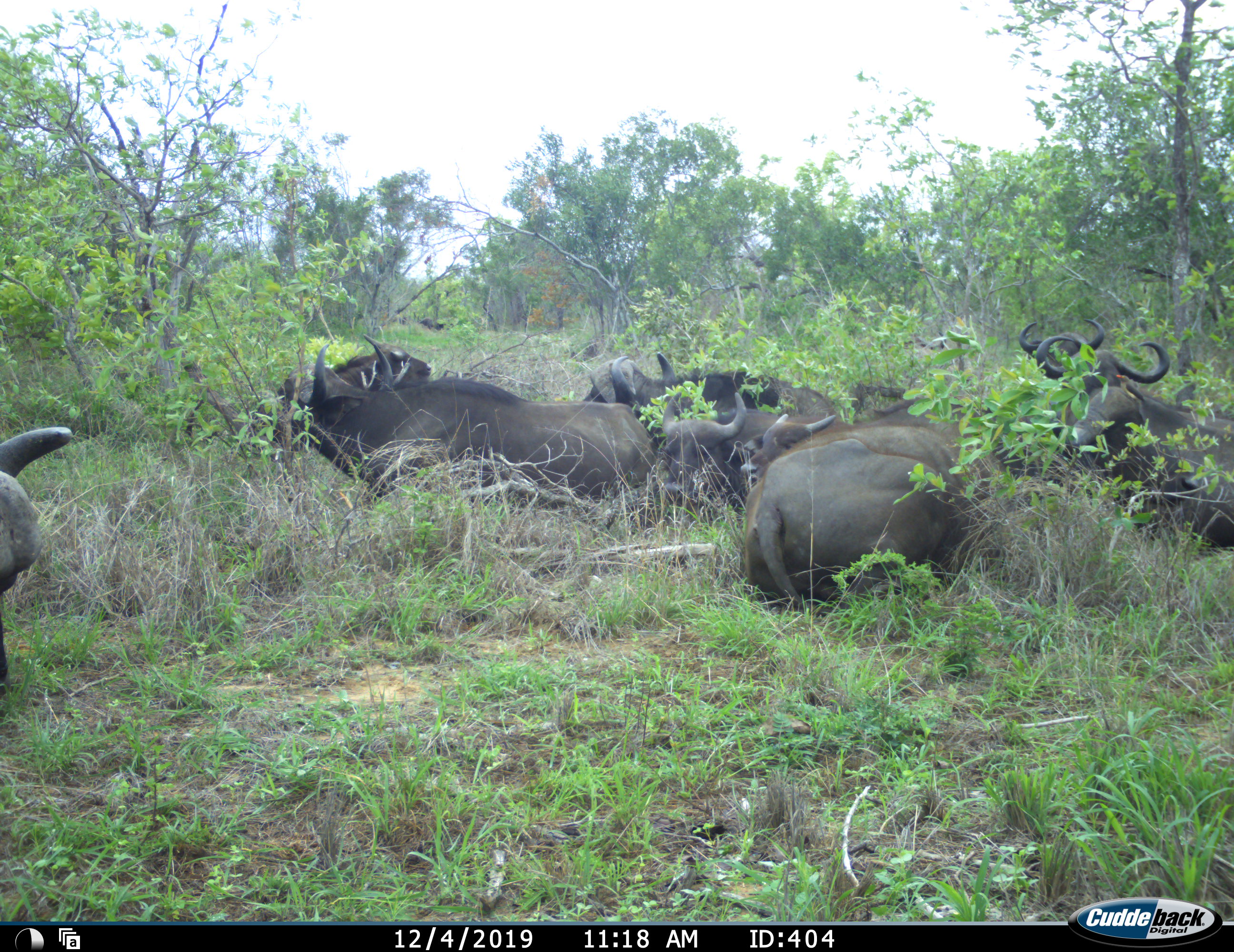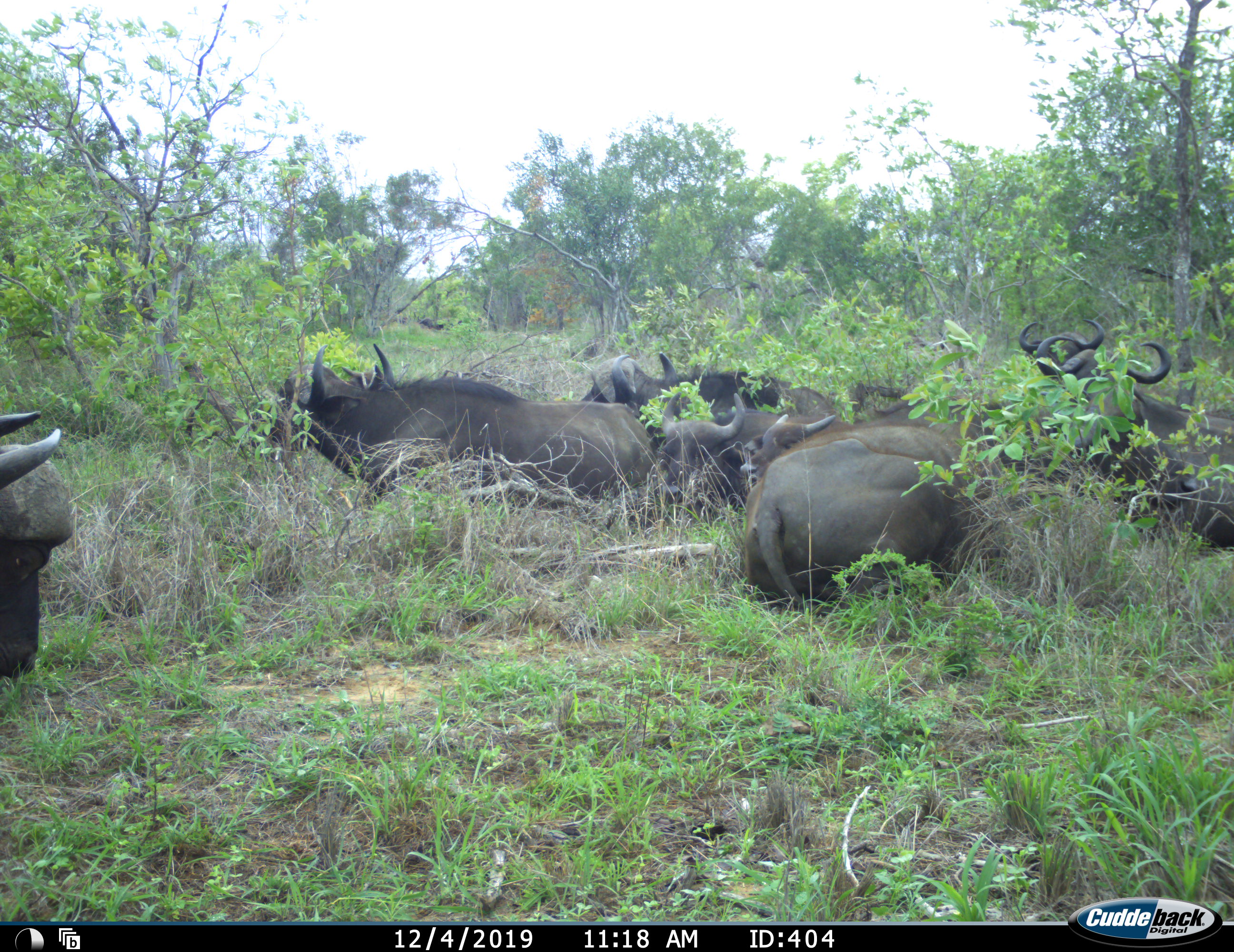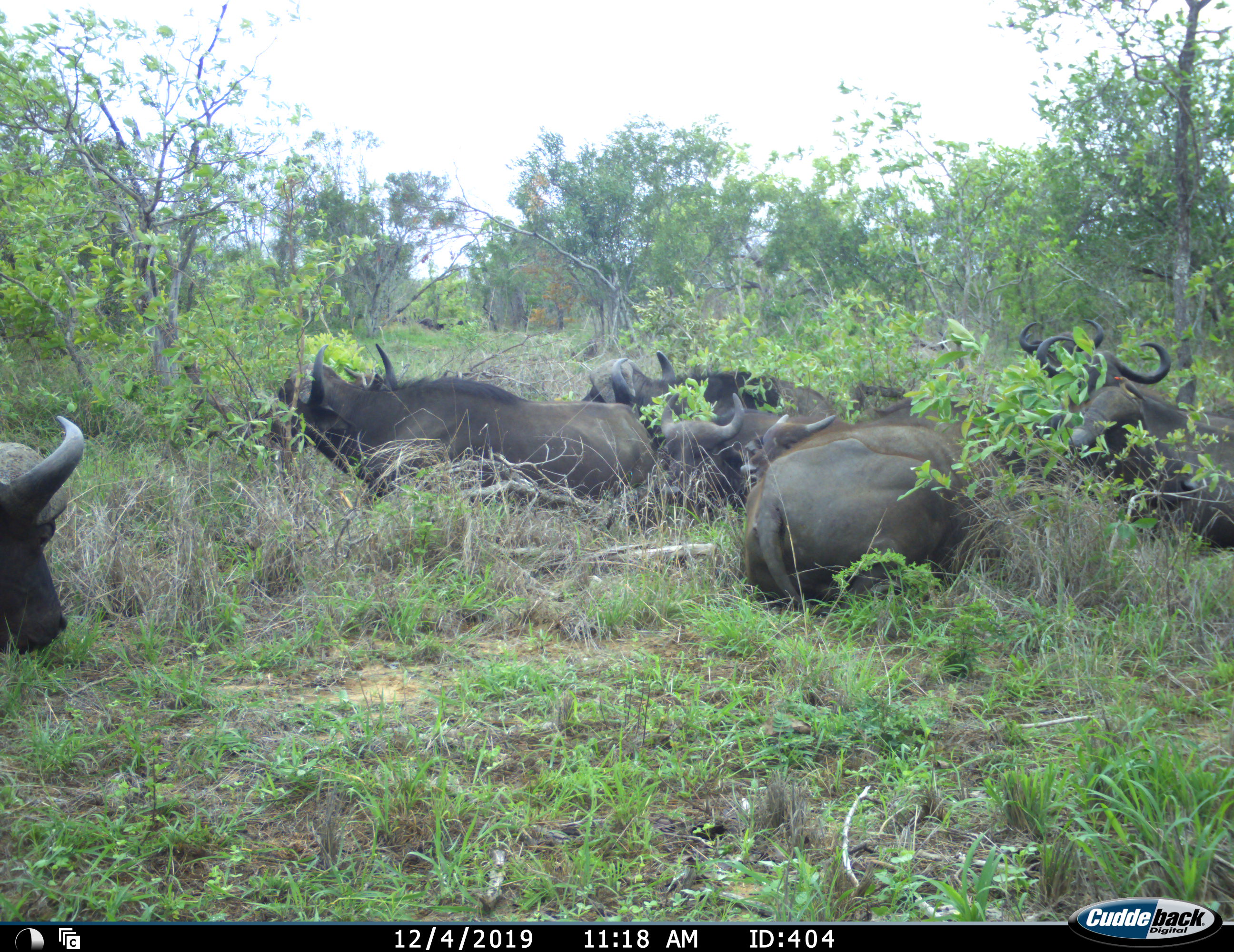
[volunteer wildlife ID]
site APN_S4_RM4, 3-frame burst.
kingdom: Animalia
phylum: Chordata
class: Mammalia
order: Artiodactyla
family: Bovidae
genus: Syncerus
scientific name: Syncerus caffer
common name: african buffalo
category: buffalo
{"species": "buffalo (african buffalo) (Syncerus caffer)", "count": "10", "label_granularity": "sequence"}